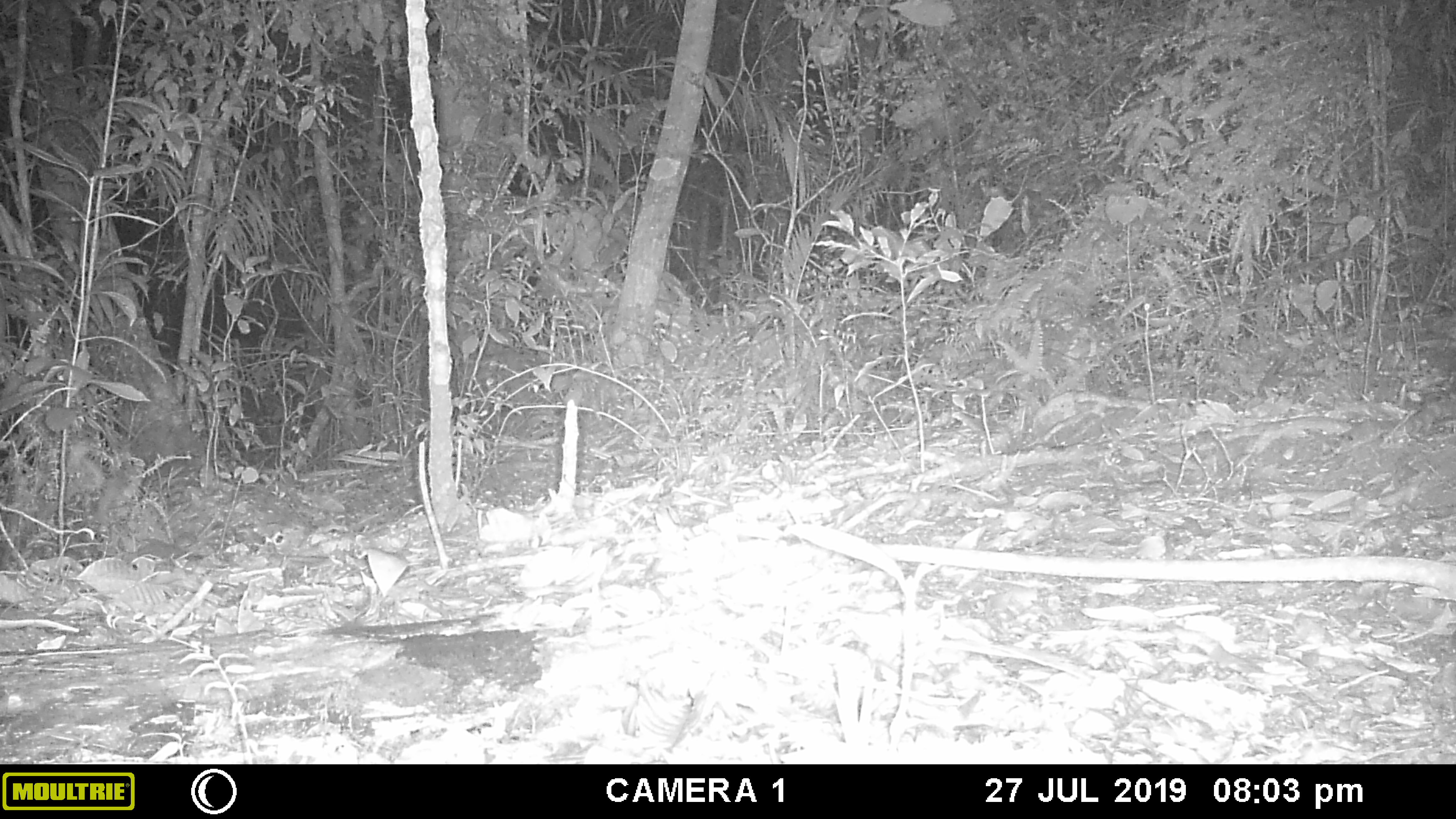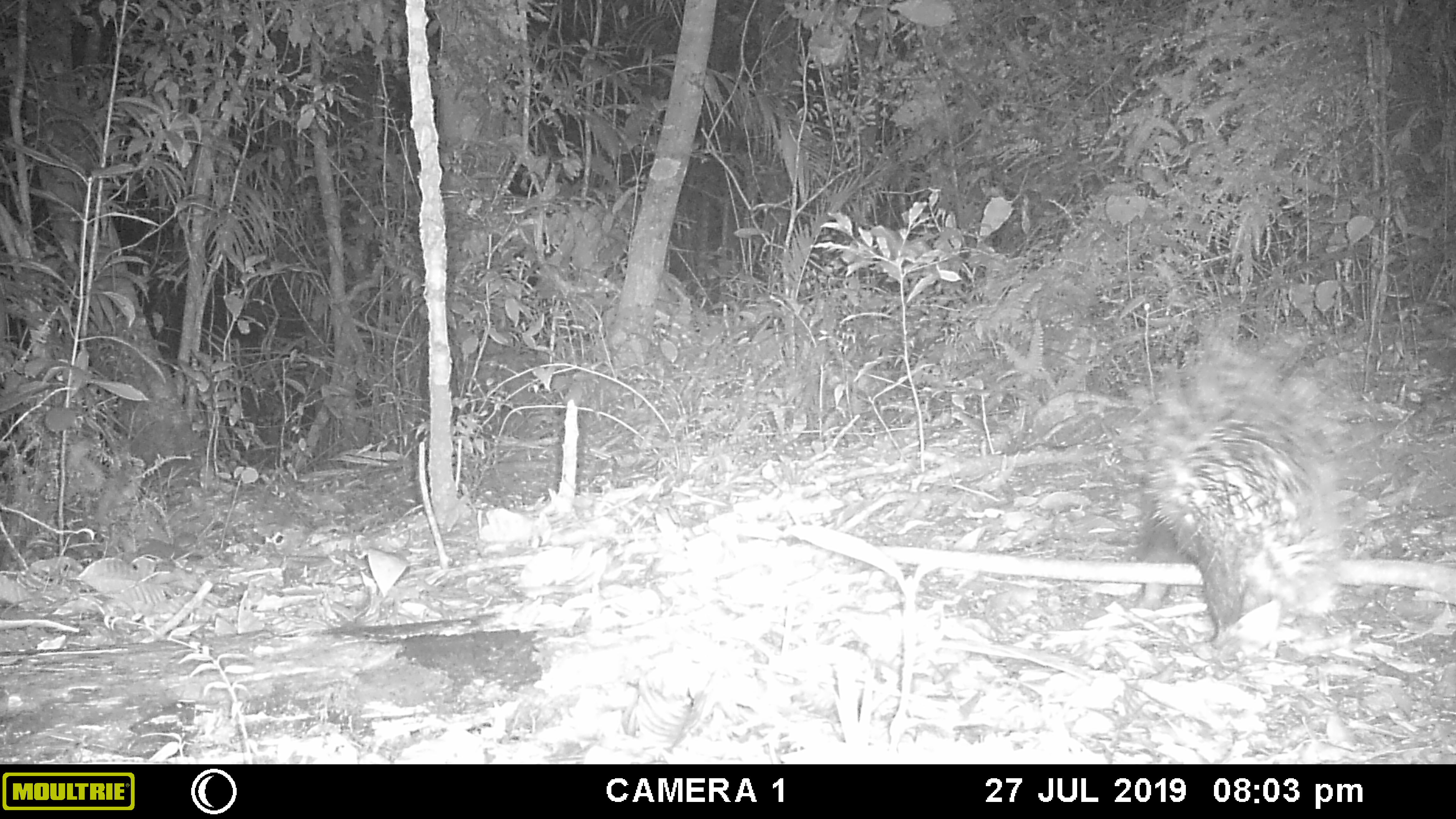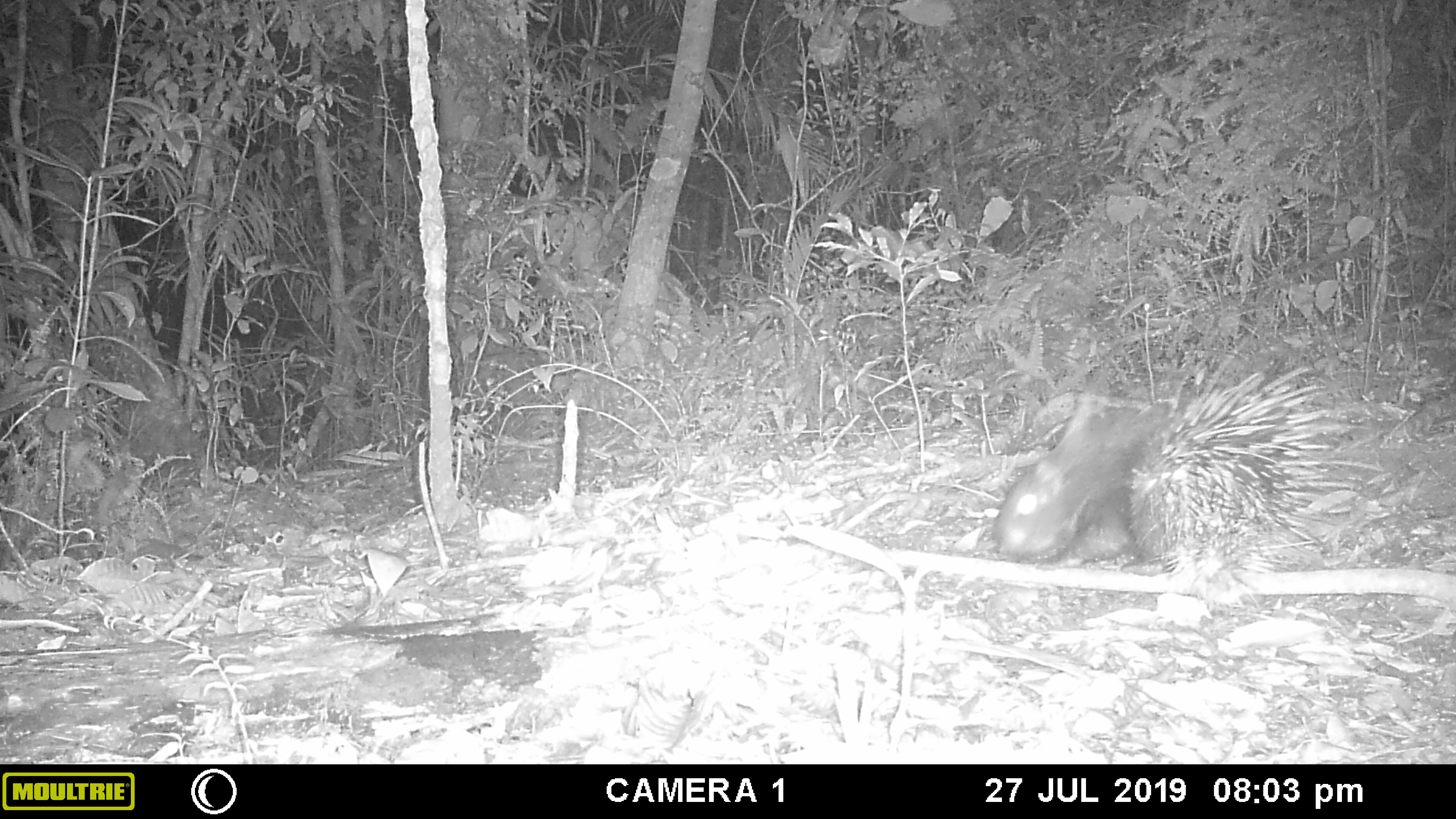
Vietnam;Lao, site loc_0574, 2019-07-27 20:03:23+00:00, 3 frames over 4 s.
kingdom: Animalia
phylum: Chordata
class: Mammalia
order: Rodentia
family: Hystricidae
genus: Hystrix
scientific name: Hystrix brachyura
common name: malayan porcupine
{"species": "malayan porcupine (Hystrix brachyura)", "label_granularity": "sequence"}